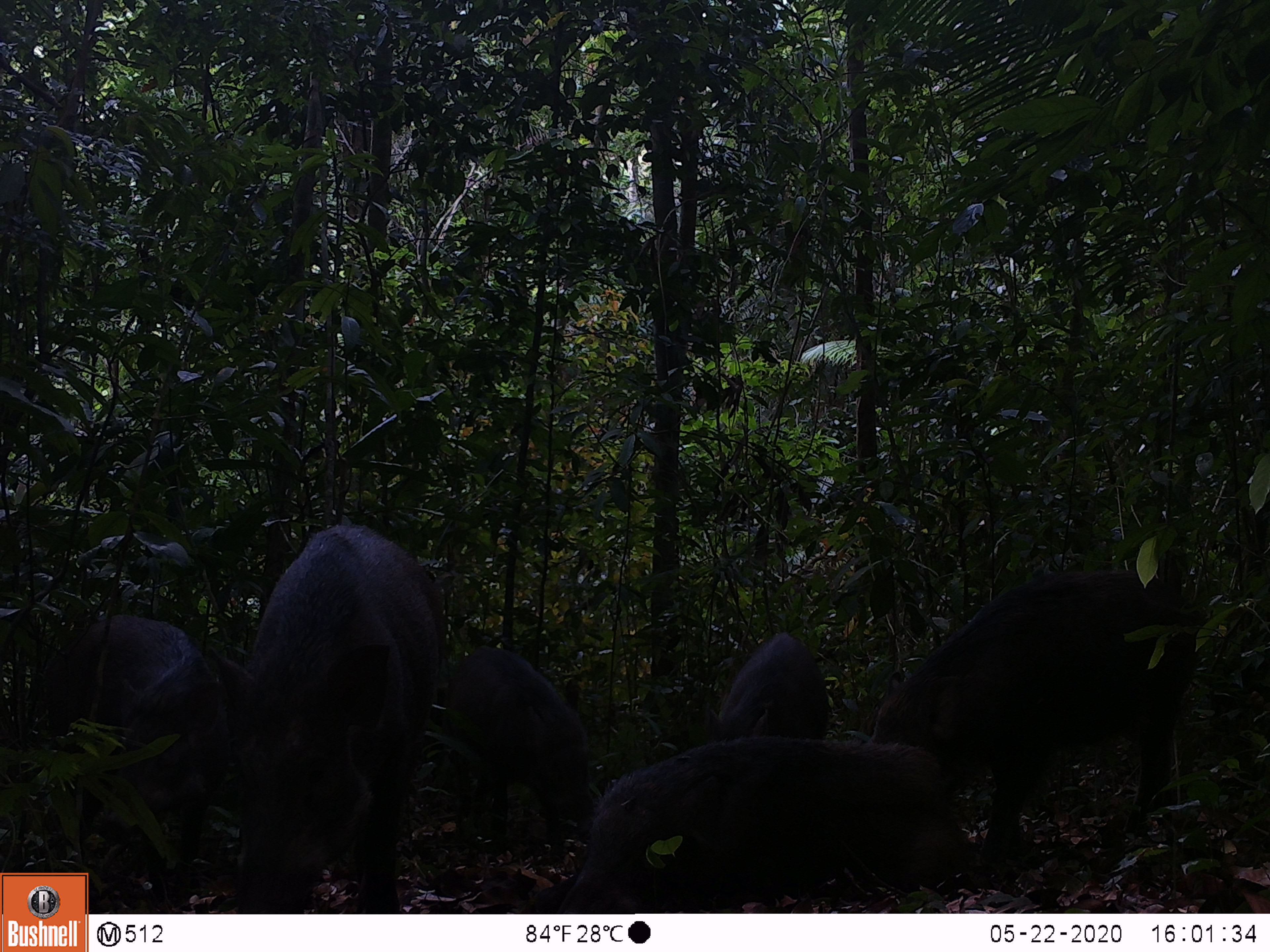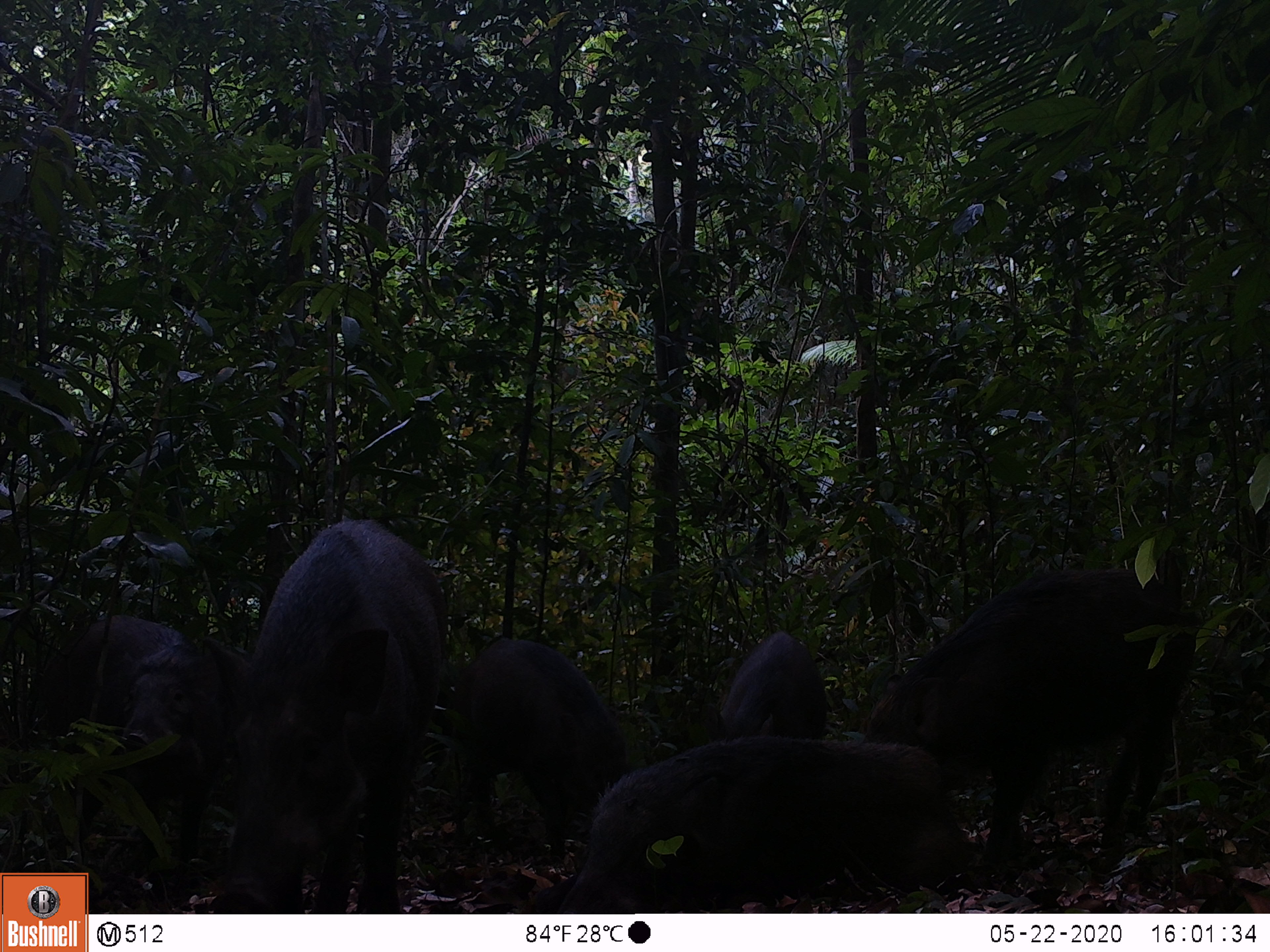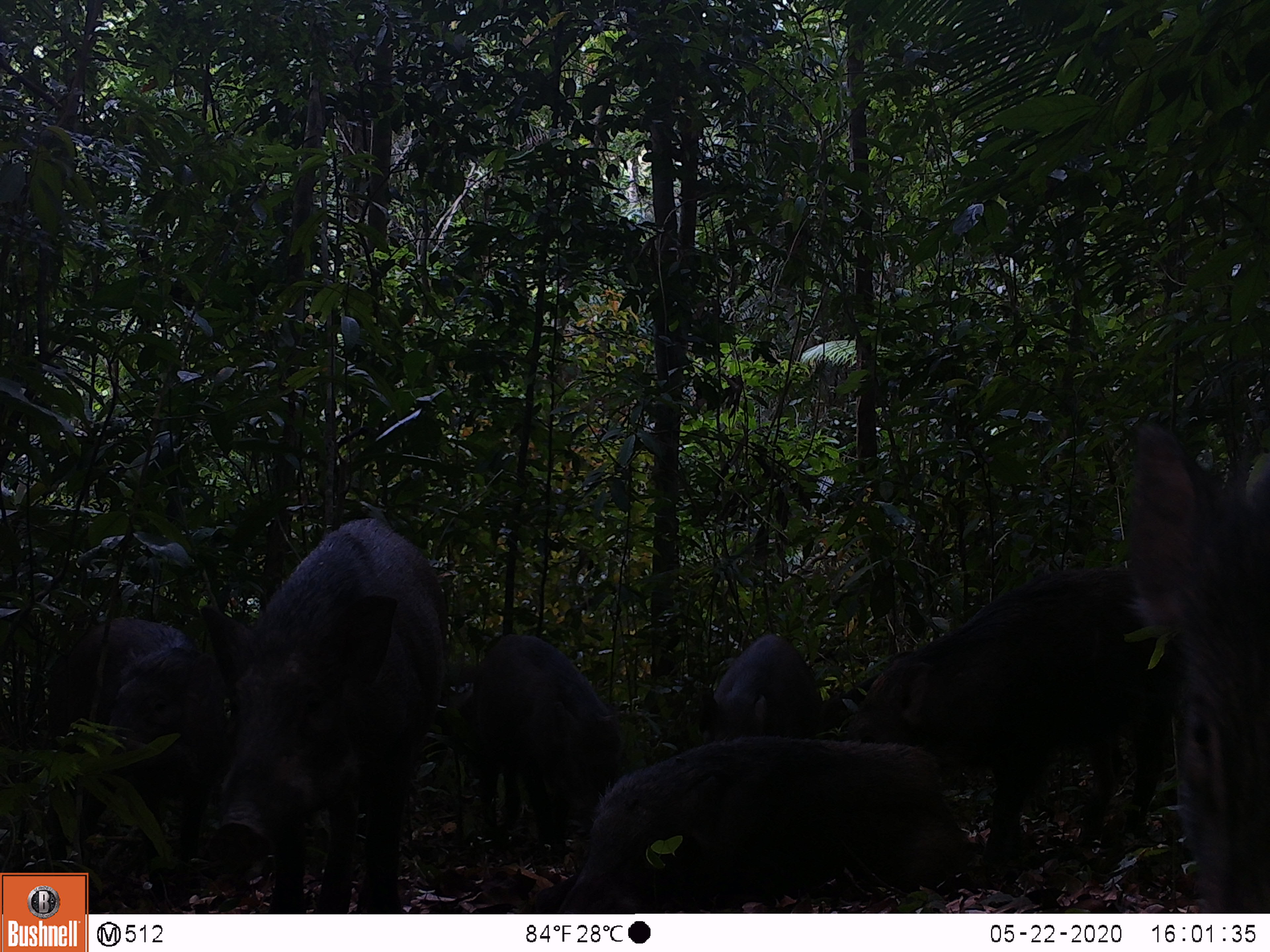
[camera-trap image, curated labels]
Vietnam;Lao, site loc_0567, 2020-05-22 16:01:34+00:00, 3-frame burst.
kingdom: Animalia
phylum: Chordata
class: Mammalia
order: Artiodactyla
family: Suidae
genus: Sus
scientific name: Sus scrofa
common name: eurasian wild pig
Eurasian wild pig (Sus scrofa). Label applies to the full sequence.